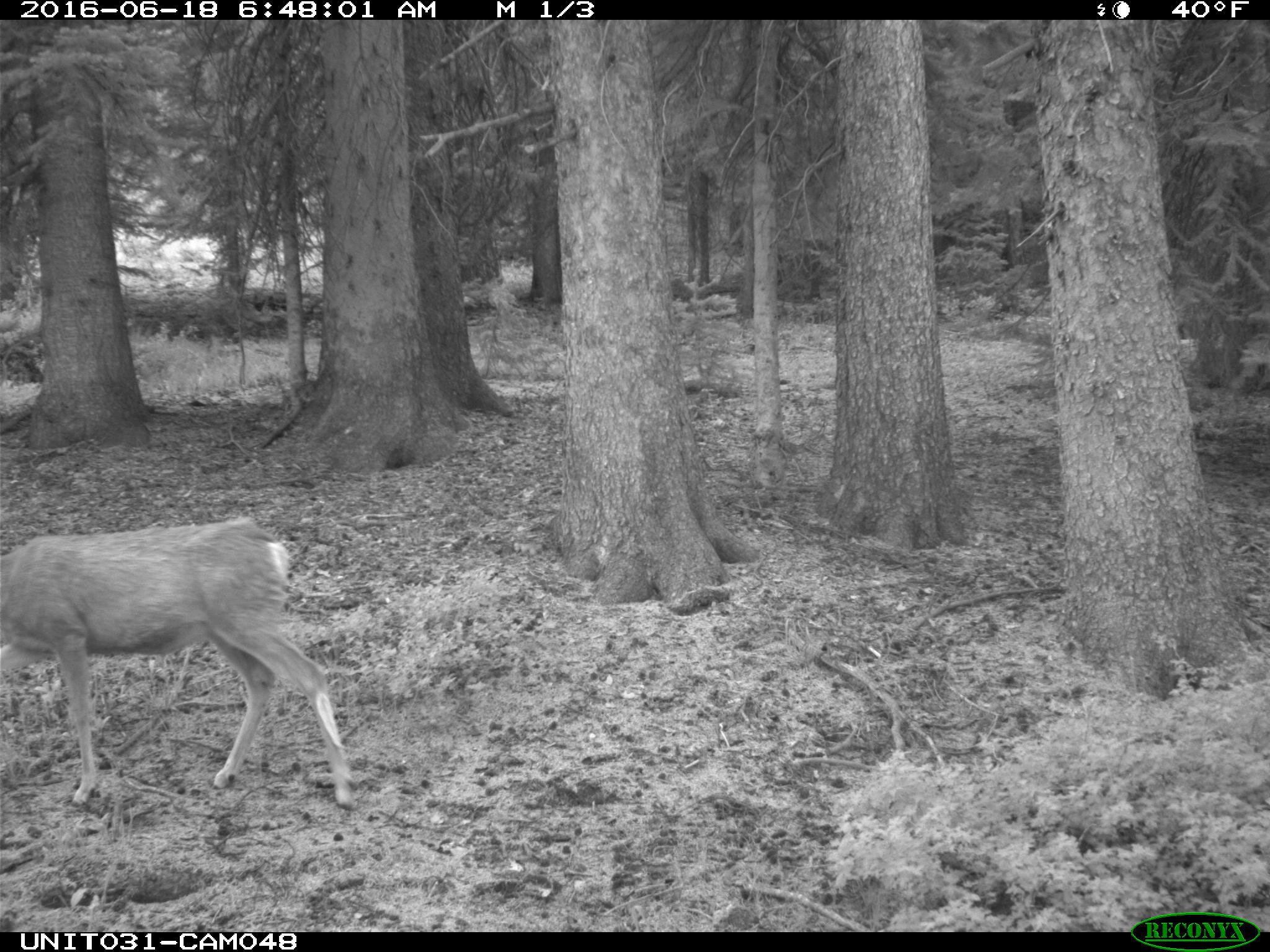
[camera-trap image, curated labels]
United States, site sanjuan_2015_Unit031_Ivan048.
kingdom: Animalia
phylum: Chordata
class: Mammalia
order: Artiodactyla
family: Cervidae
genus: Odocoileus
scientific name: Odocoileus hemionus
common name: mule deer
Odocoileus hemionus (mule deer).